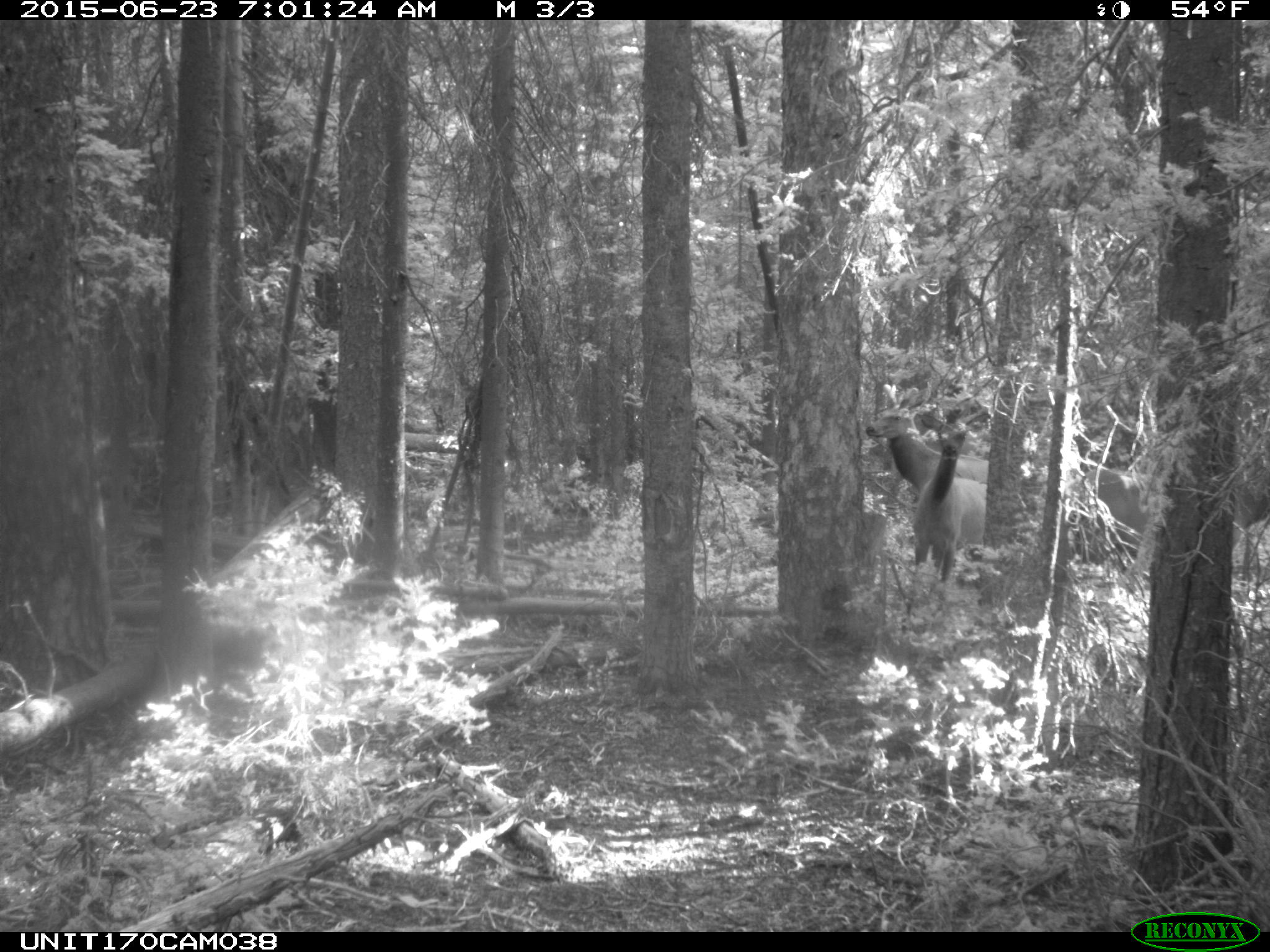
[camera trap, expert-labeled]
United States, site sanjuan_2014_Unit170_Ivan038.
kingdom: Animalia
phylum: Chordata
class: Mammalia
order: Artiodactyla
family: Cervidae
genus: Cervus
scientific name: Cervus elaphus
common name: red deer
Cervus elaphus (red deer).